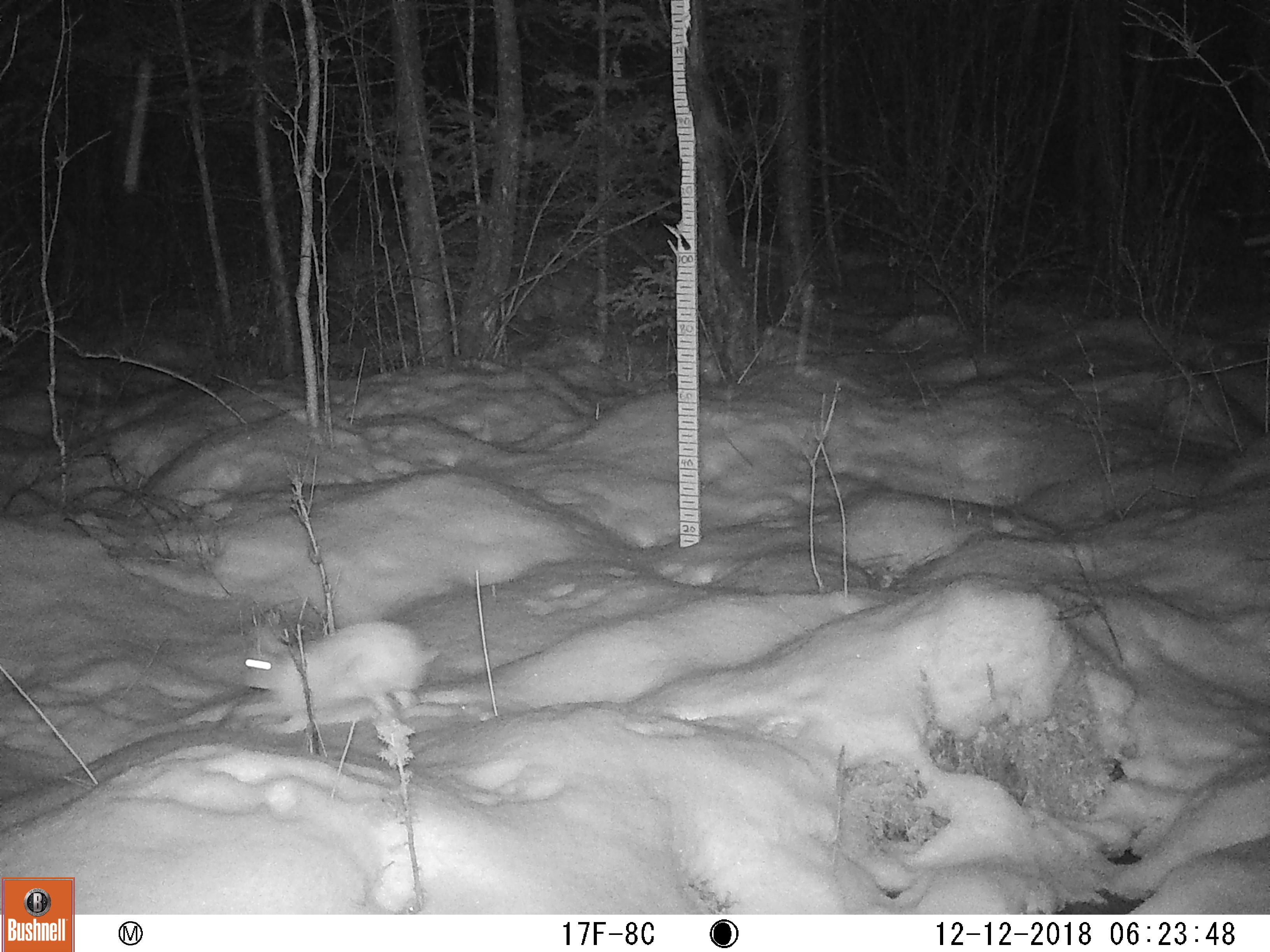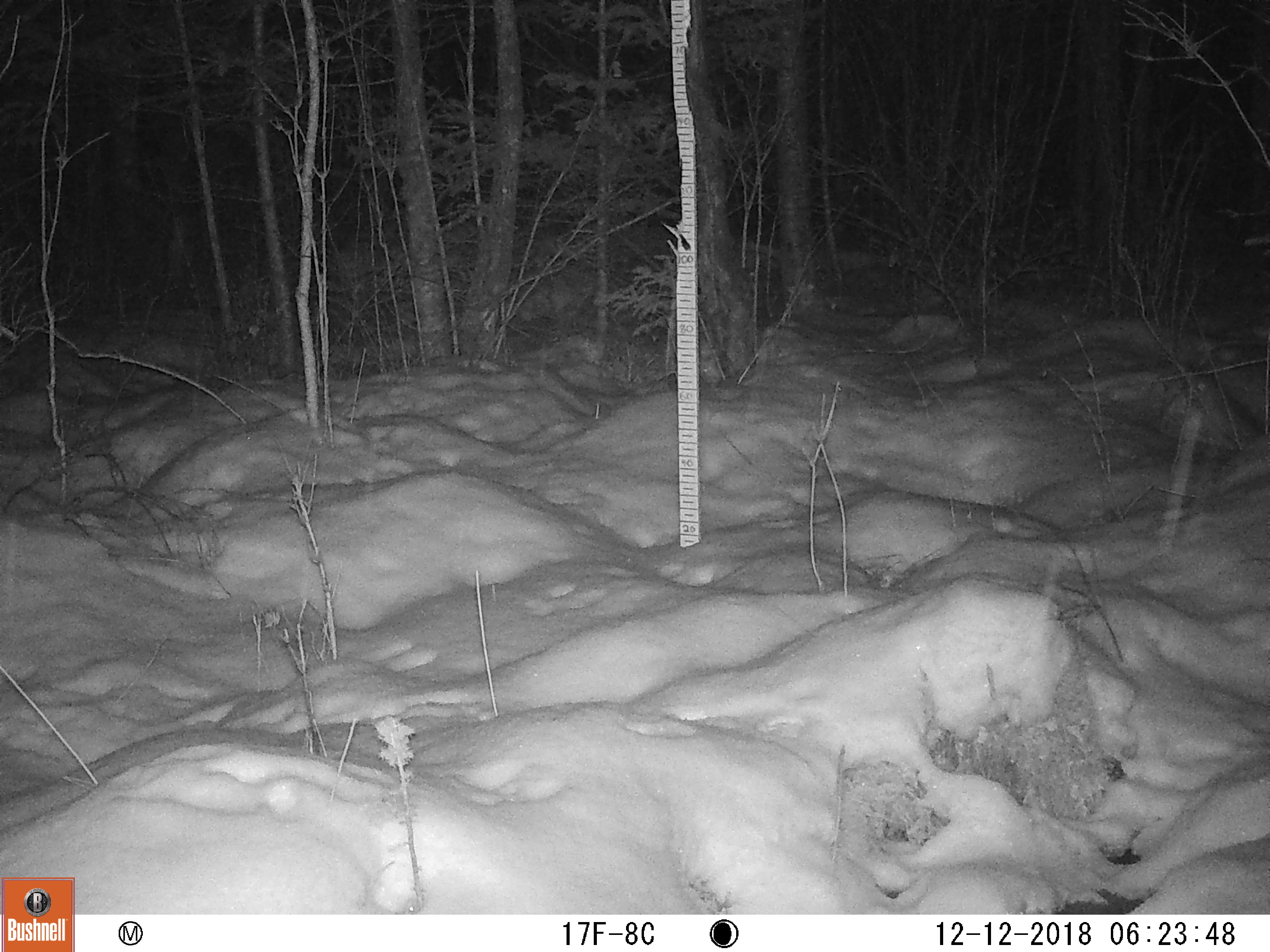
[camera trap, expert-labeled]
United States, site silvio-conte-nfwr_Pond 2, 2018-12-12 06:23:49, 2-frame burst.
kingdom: Animalia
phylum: Chordata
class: Mammalia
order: Lagomorpha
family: Leporidae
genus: Lepus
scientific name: Lepus americanus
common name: snowshoe hare